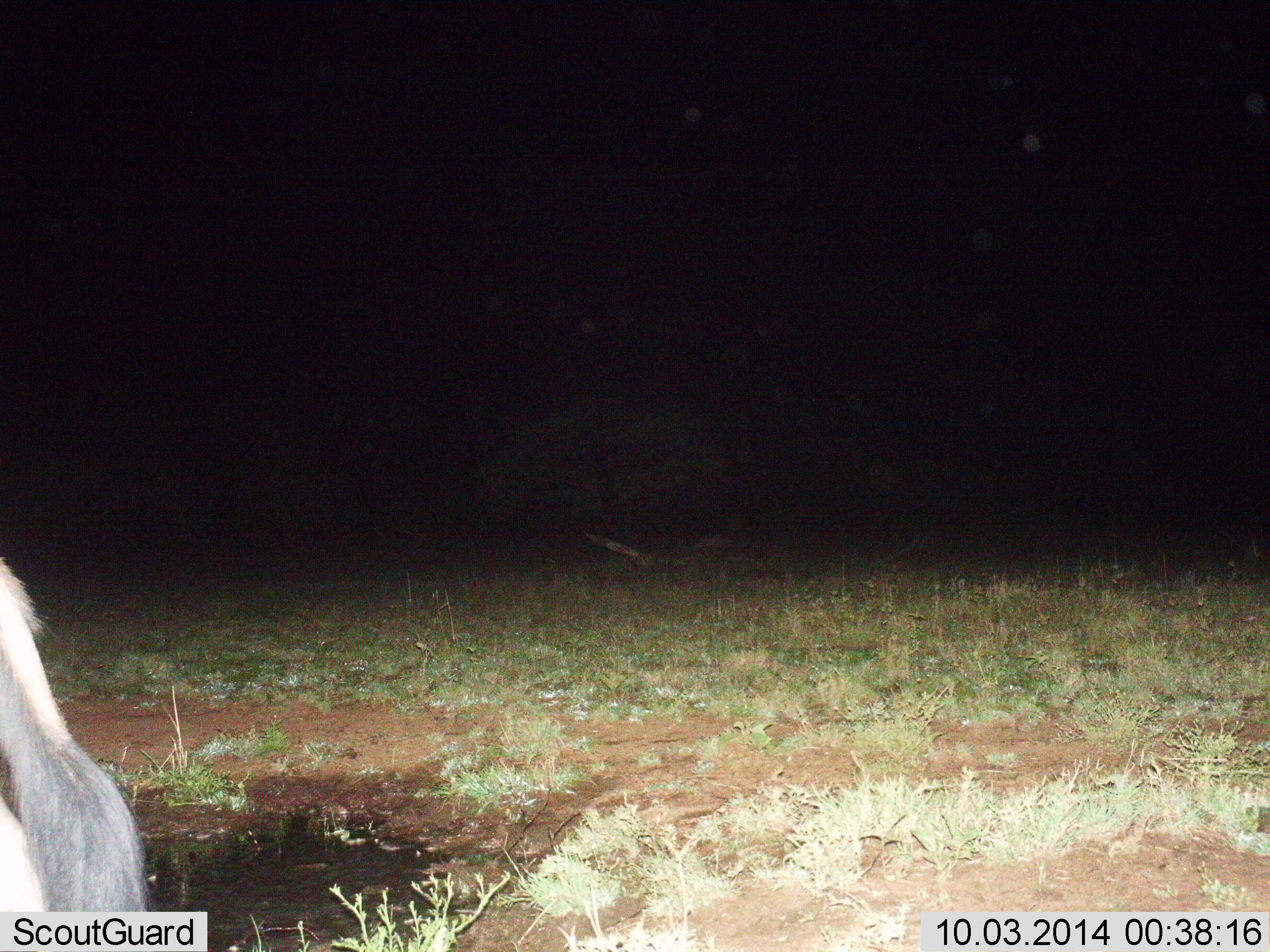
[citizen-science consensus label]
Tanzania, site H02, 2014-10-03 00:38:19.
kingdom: Animalia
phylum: Chordata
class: Mammalia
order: Artiodactyla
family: Bovidae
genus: Connochaetes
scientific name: Connochaetes taurinus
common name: blue wildebeest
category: wildebeest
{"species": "wildebeest (blue wildebeest) (Connochaetes taurinus)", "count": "1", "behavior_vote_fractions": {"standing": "70%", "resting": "0%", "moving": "40%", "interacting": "0%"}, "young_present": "0%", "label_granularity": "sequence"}